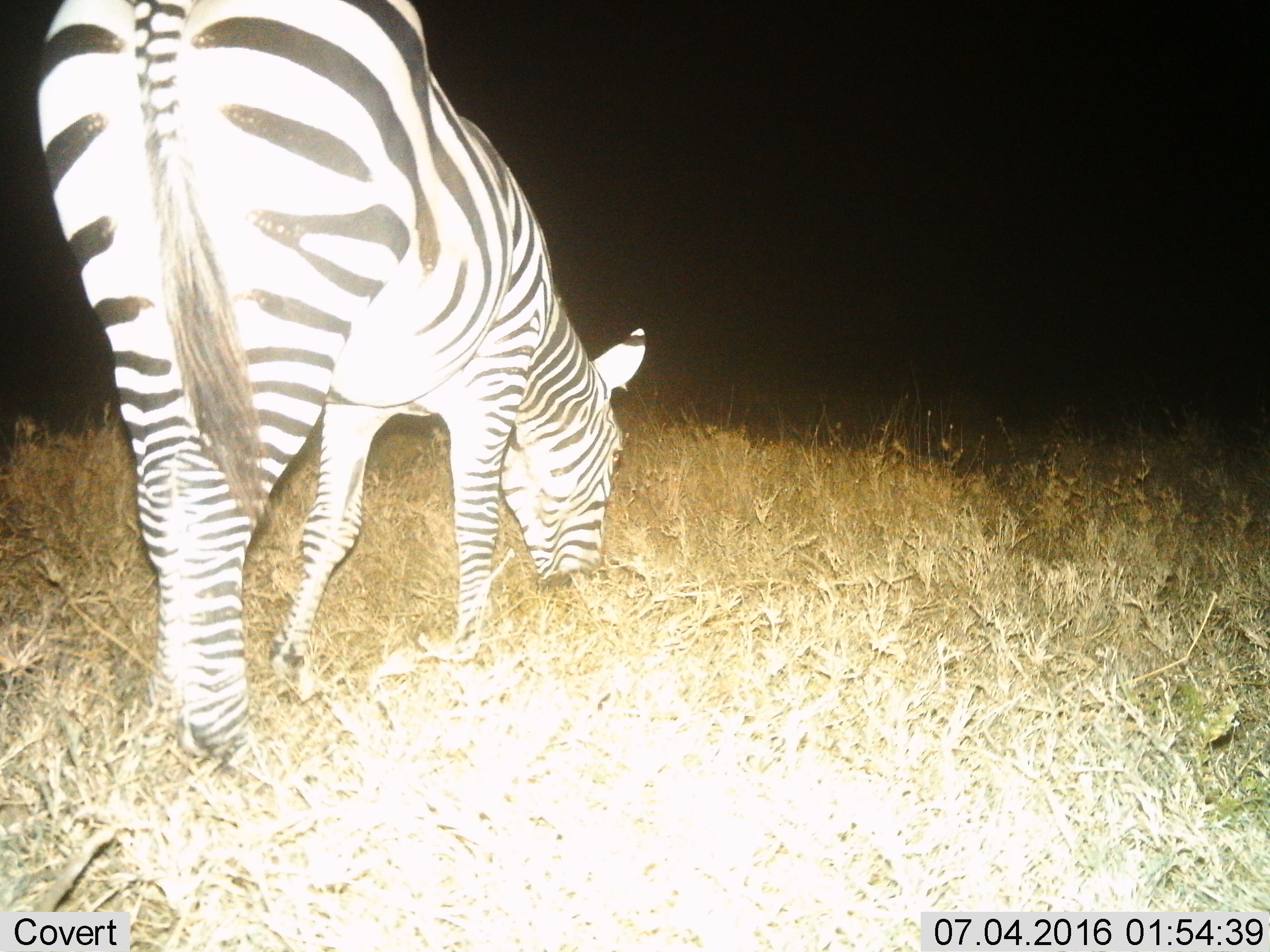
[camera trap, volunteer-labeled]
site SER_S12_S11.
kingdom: Animalia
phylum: Chordata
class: Mammalia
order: Perissodactyla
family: Equidae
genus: Equus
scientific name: Equus quagga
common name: plains zebra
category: zebraplains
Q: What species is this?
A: Zebraplains (plains zebra) (Equus quagga).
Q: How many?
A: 1.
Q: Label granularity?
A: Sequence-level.